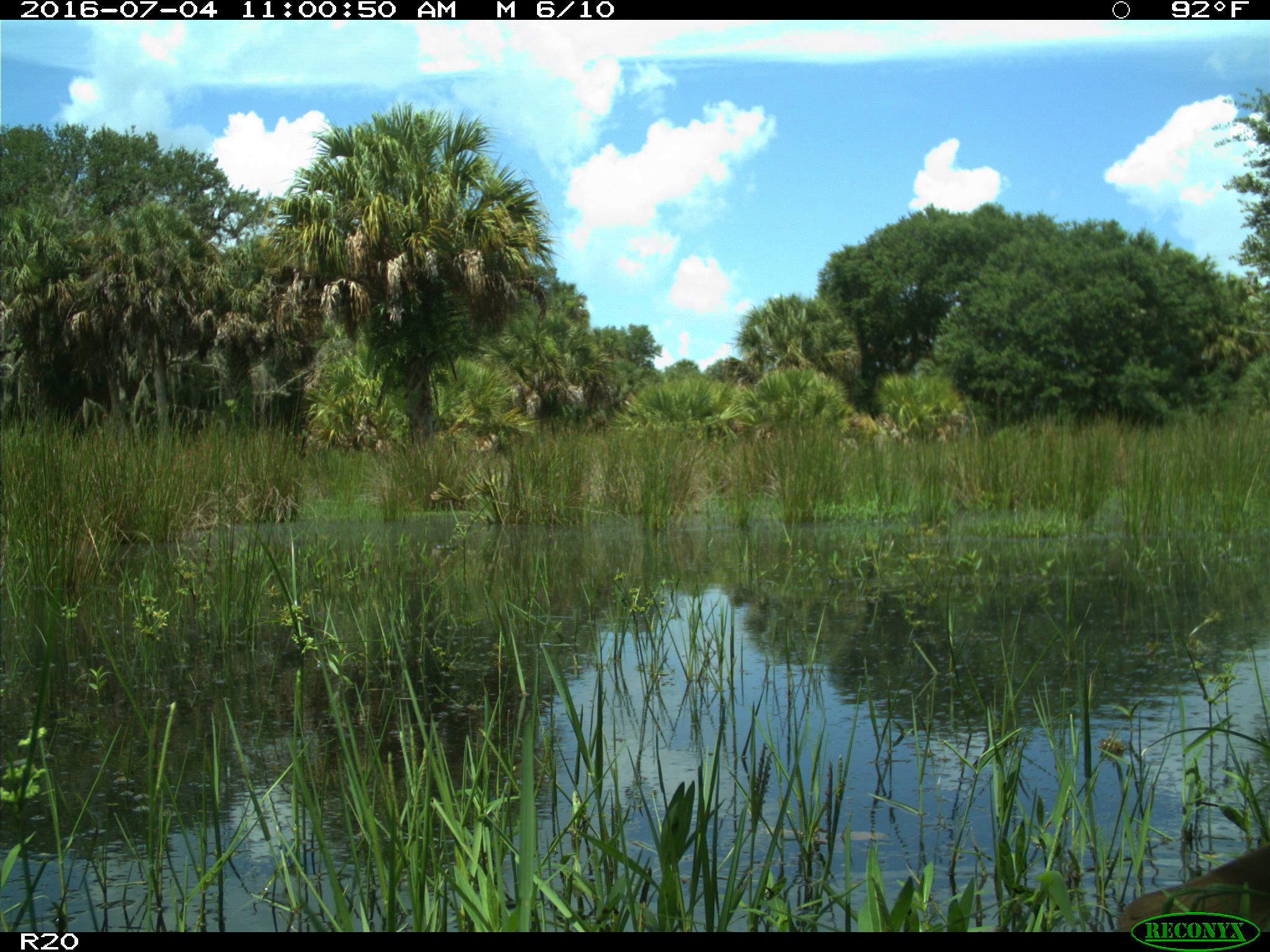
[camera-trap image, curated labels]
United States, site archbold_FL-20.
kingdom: Animalia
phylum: Chordata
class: Aves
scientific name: Aves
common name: birds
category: unidentified bird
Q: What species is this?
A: Unidentified bird (birds) (Aves).